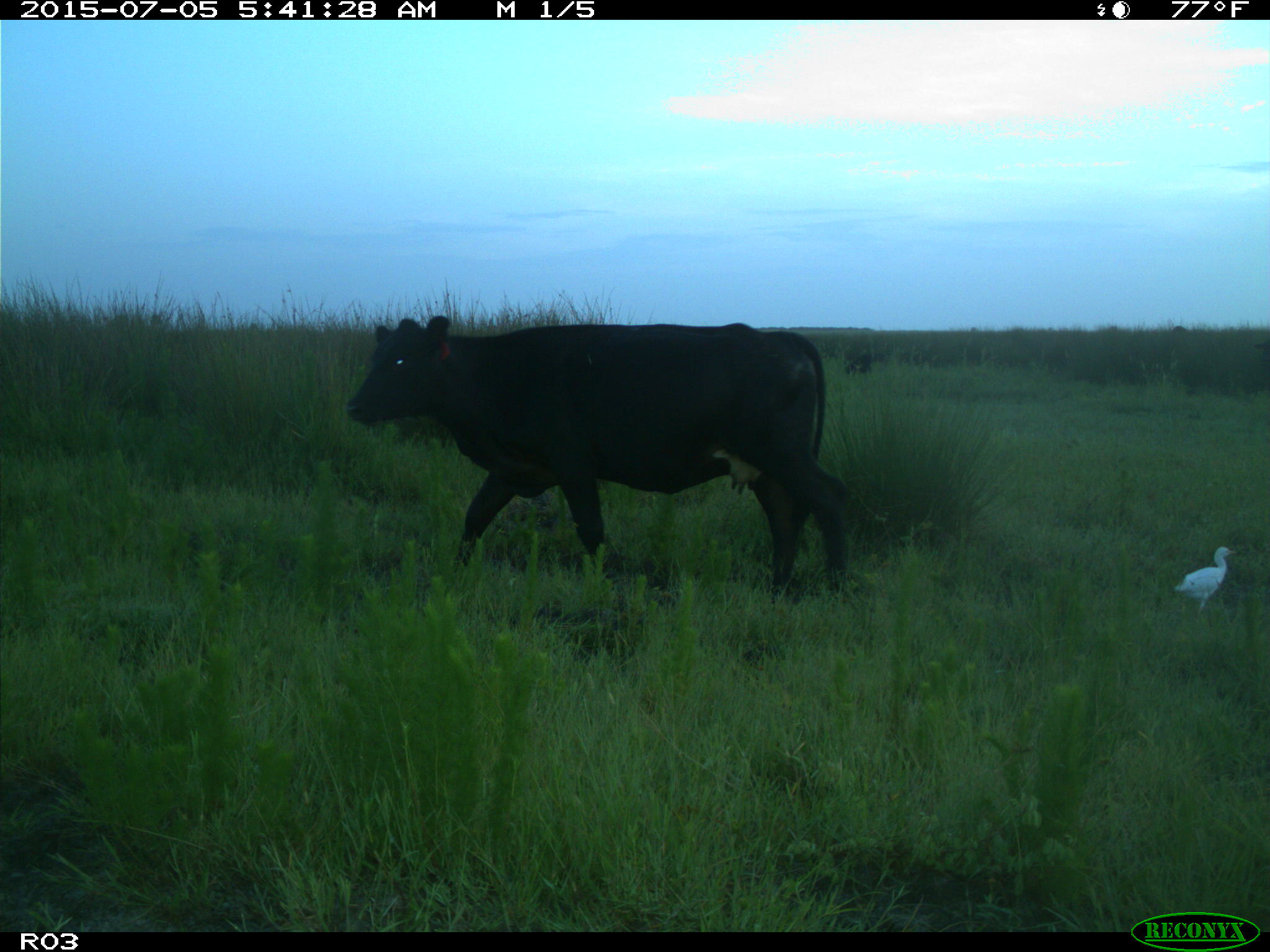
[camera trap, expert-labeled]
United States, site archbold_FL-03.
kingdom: Animalia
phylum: Chordata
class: Mammalia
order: Artiodactyla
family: Bovidae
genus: Bos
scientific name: Bos taurus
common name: domestic cow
Bos taurus (domestic cow).